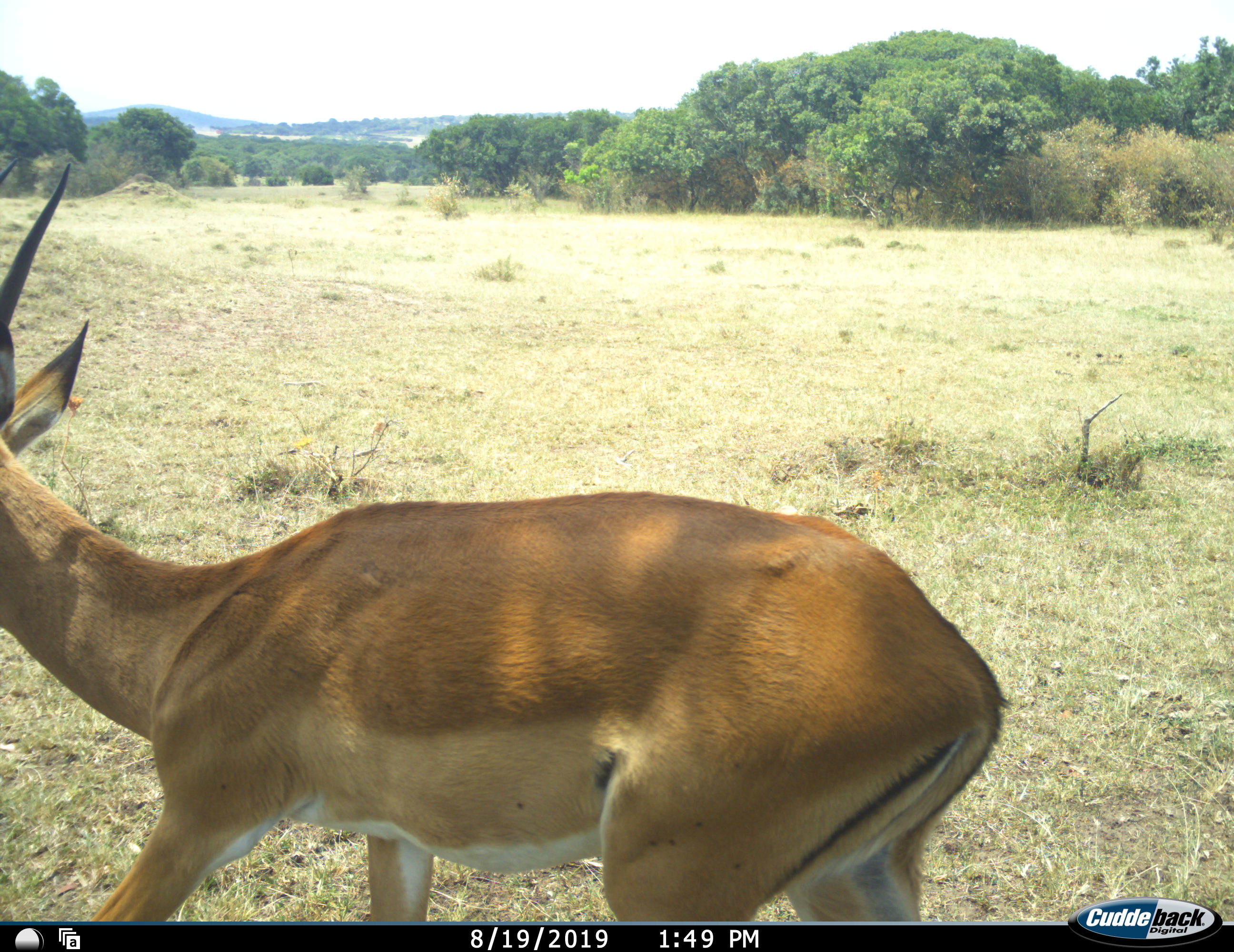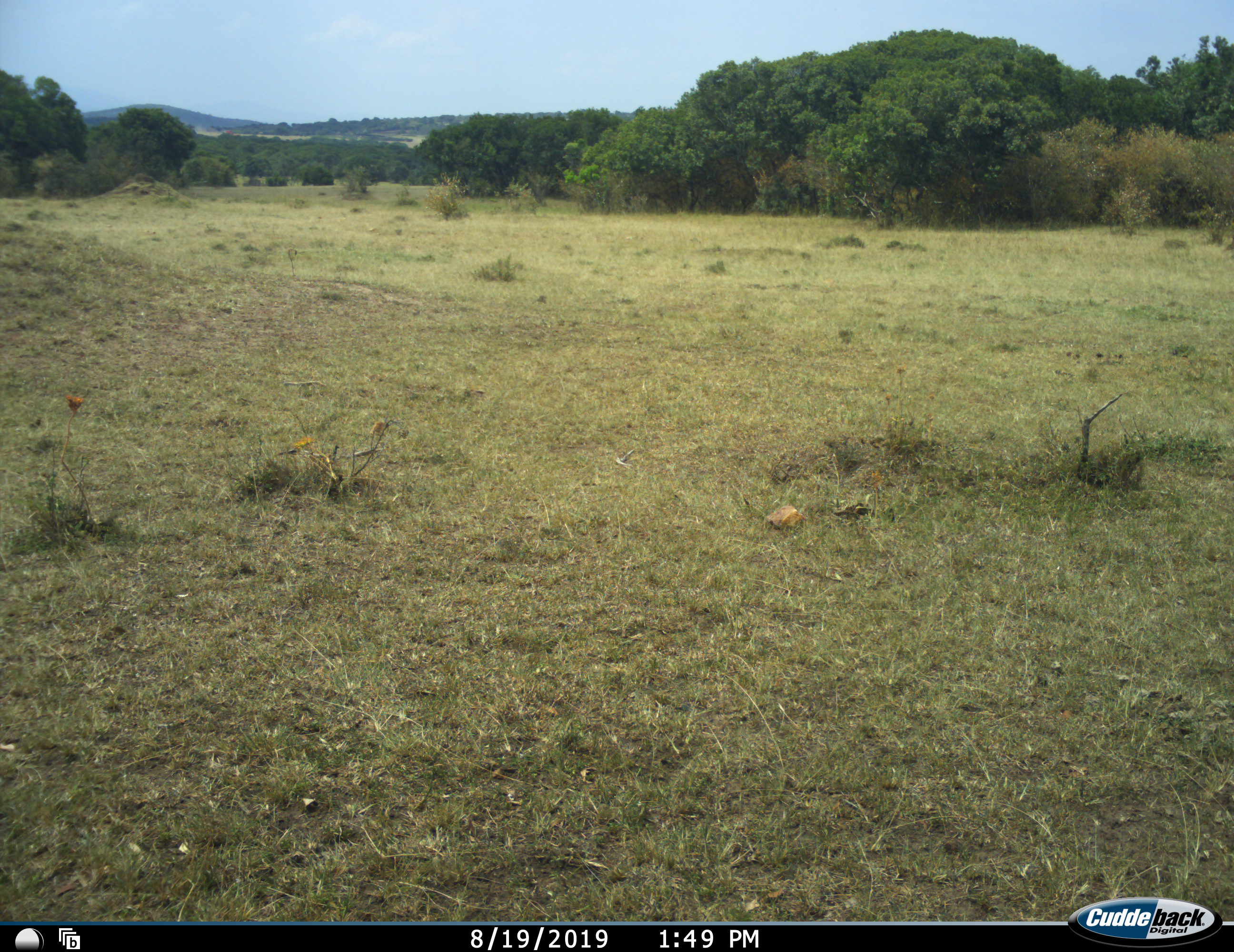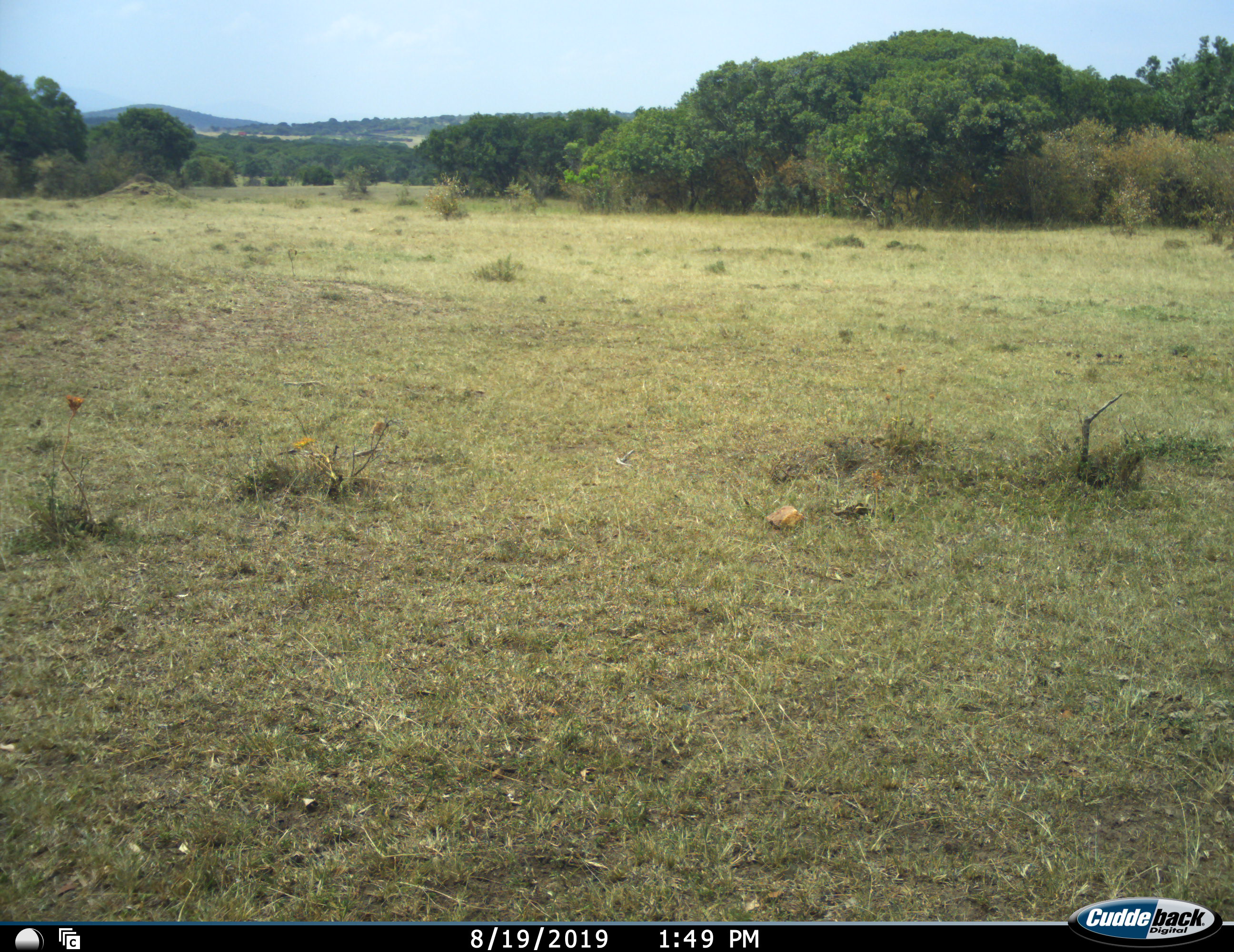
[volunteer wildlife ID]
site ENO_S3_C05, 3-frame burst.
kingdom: Animalia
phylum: Chordata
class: Mammalia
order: Artiodactyla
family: Bovidae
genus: Aepyceros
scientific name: Aepyceros melampus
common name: impala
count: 1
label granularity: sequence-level